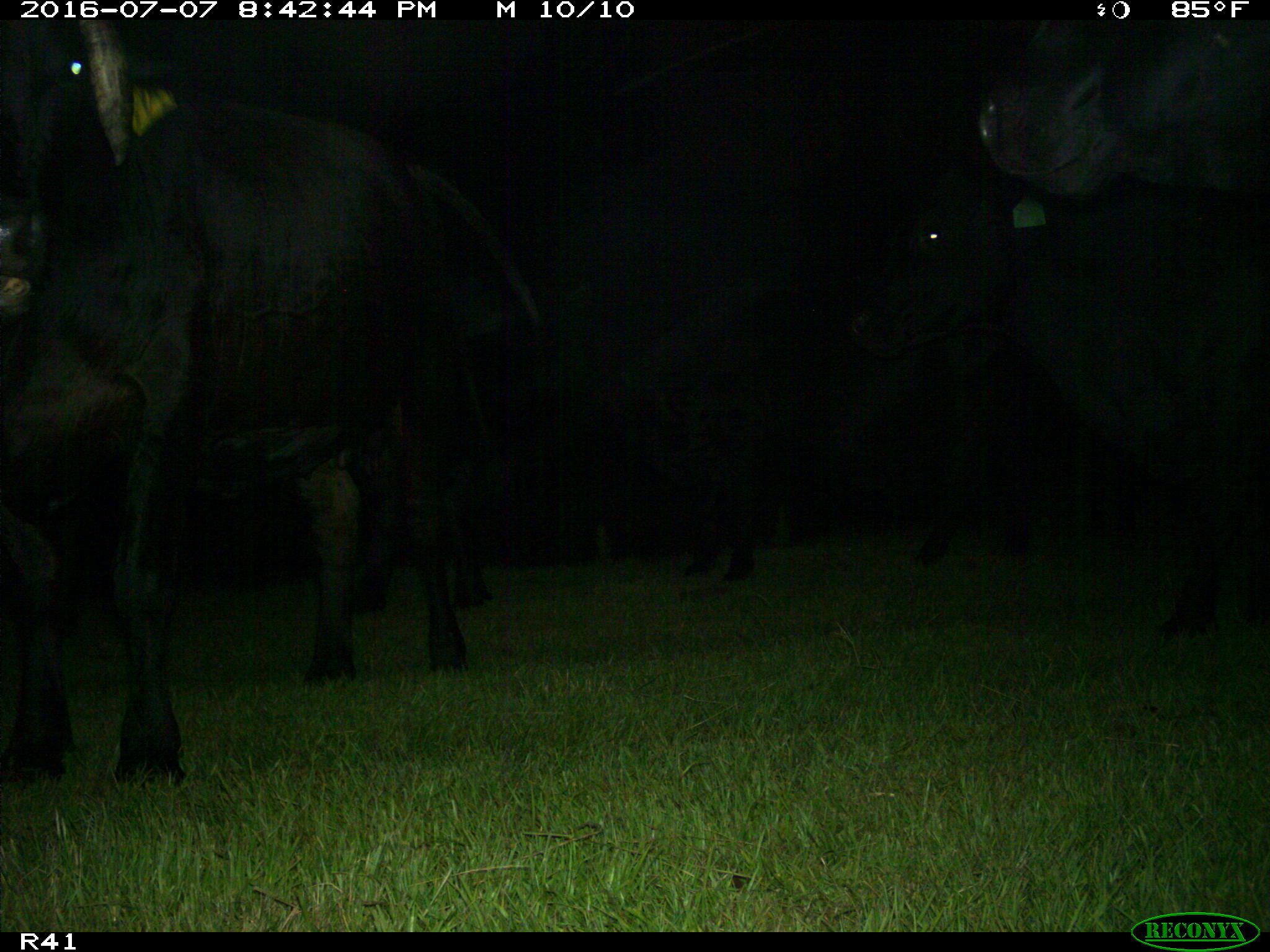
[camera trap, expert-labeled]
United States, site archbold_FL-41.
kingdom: Animalia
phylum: Chordata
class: Mammalia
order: Artiodactyla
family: Bovidae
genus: Bos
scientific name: Bos taurus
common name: domestic cow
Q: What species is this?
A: Bos taurus (domestic cow).